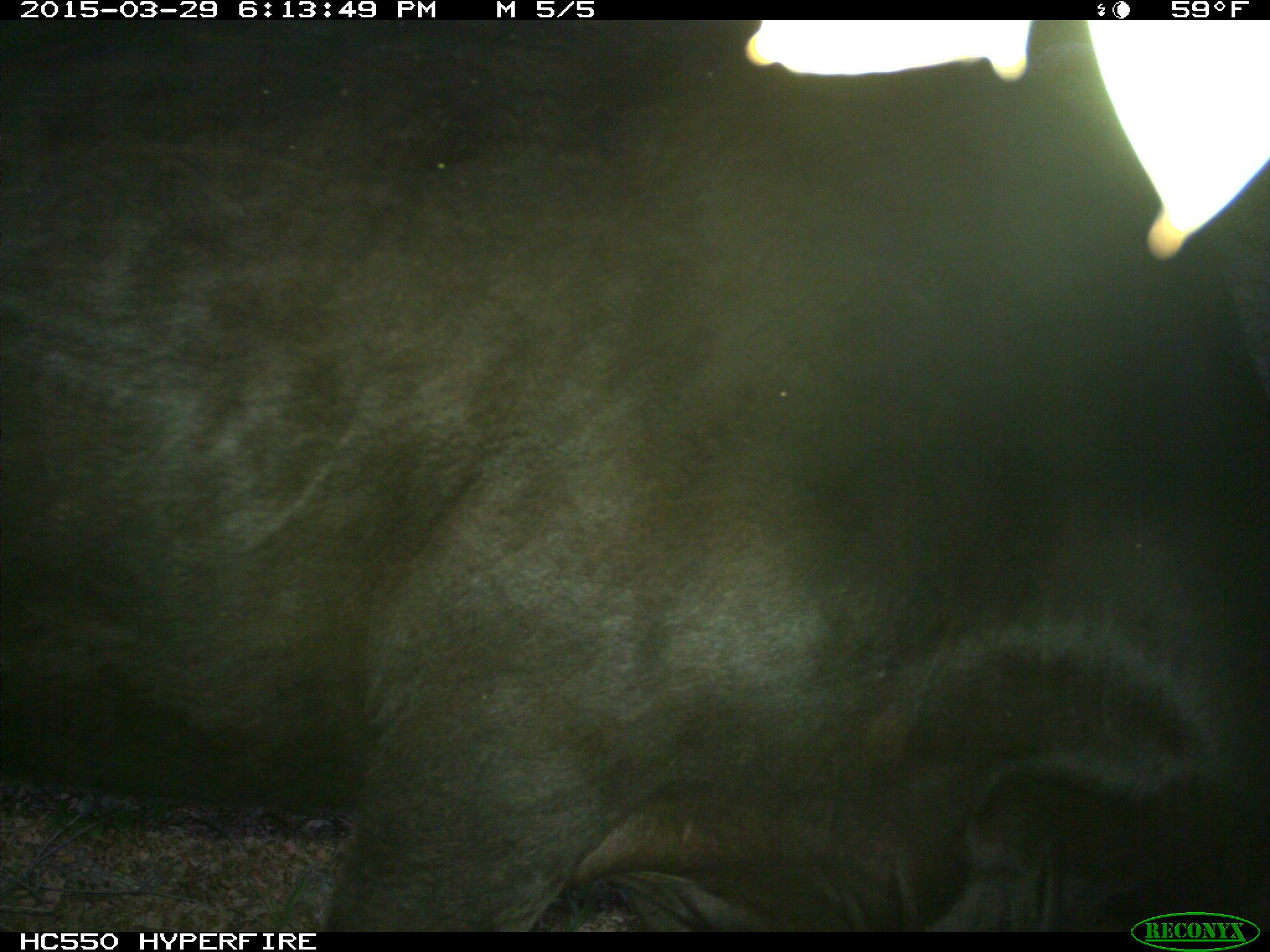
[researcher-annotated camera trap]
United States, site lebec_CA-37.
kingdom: Animalia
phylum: Chordata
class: Mammalia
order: Artiodactyla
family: Bovidae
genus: Bos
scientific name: Bos taurus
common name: domestic cow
Bos taurus (domestic cow).